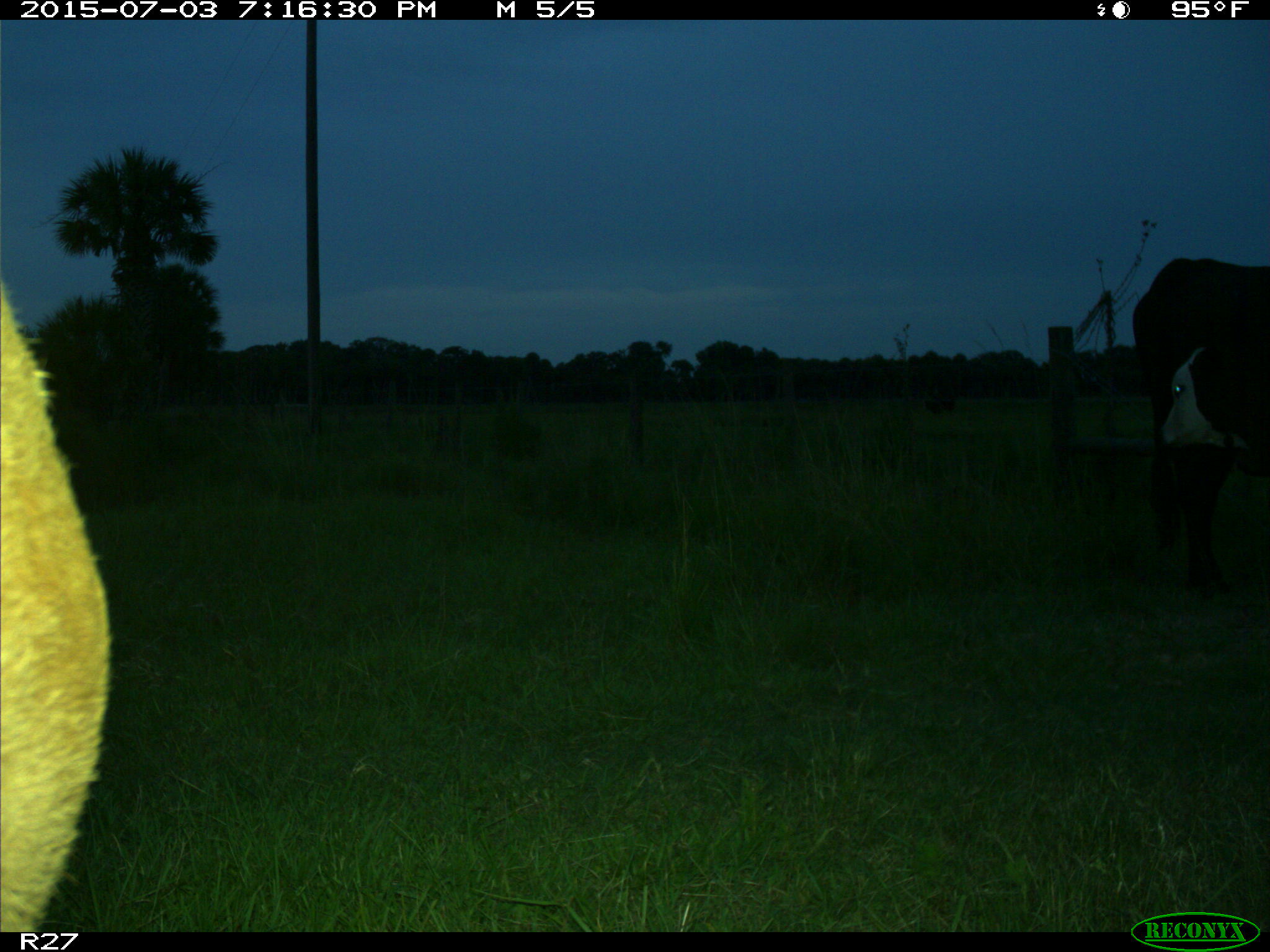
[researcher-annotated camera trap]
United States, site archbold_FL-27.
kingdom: Animalia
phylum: Chordata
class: Mammalia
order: Artiodactyla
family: Bovidae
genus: Bos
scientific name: Bos taurus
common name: domestic cow